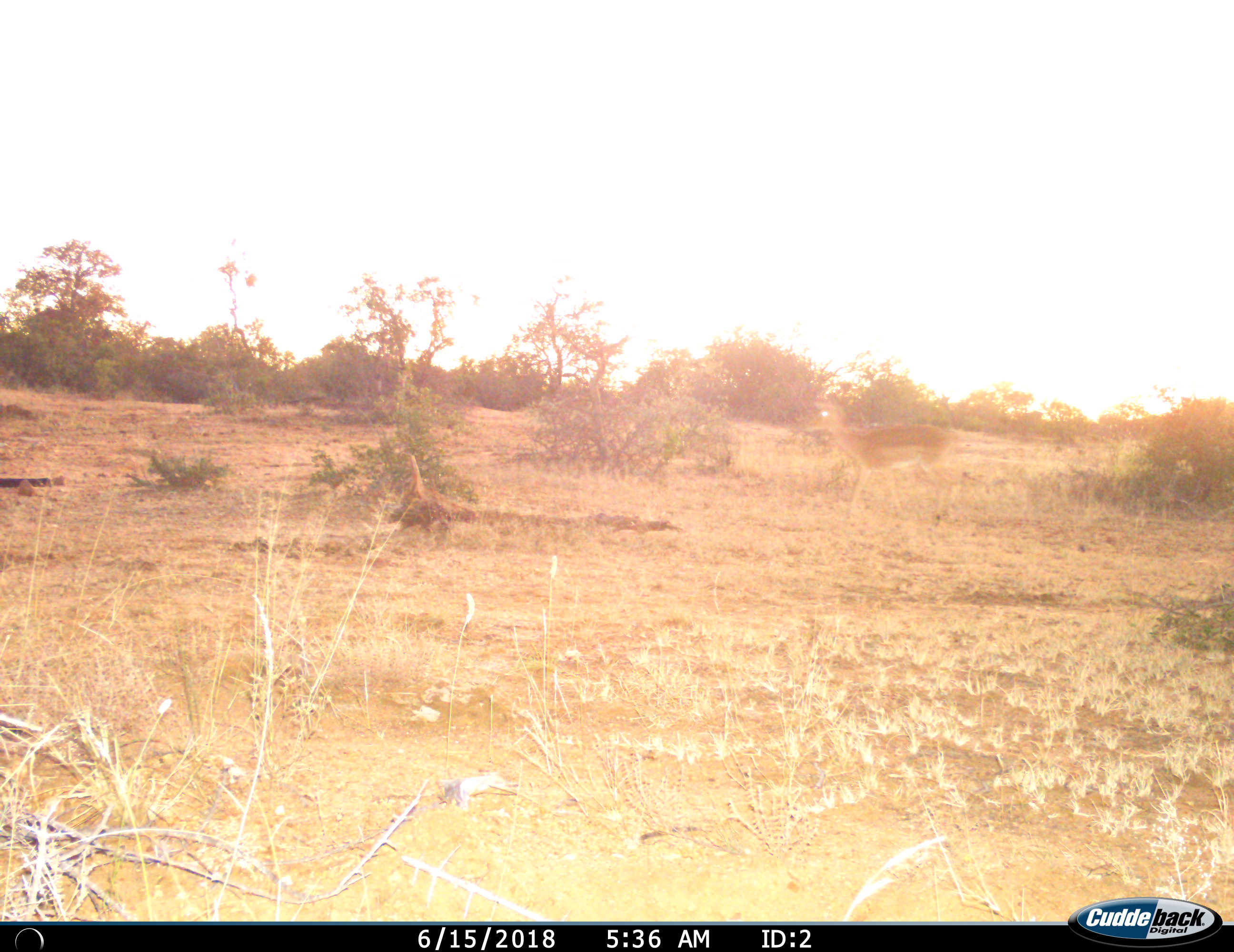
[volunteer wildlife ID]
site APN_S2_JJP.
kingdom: Animalia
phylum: Chordata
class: Mammalia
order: Artiodactyla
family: Bovidae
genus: Aepyceros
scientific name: Aepyceros melampus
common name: impala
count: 1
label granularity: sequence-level